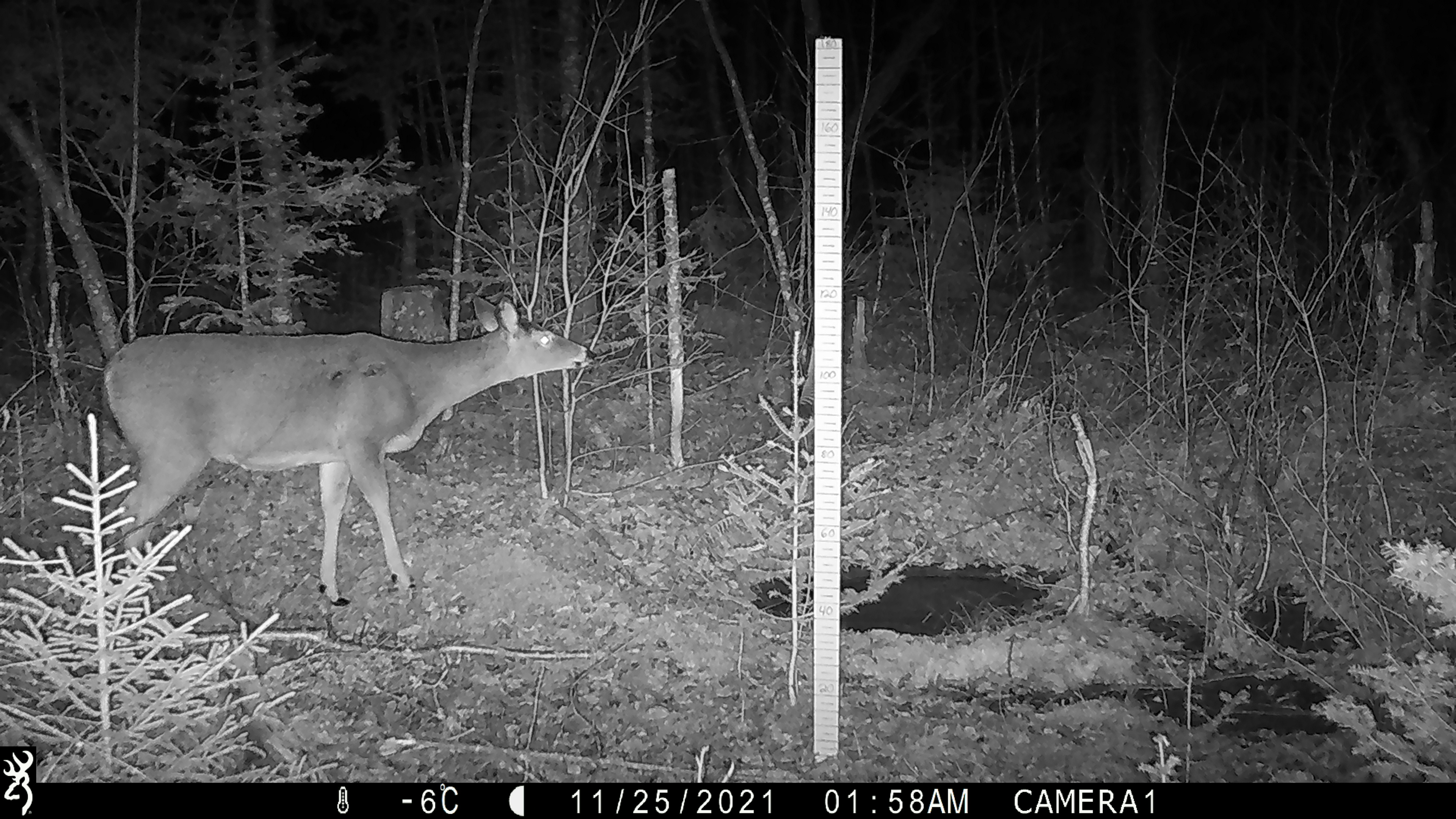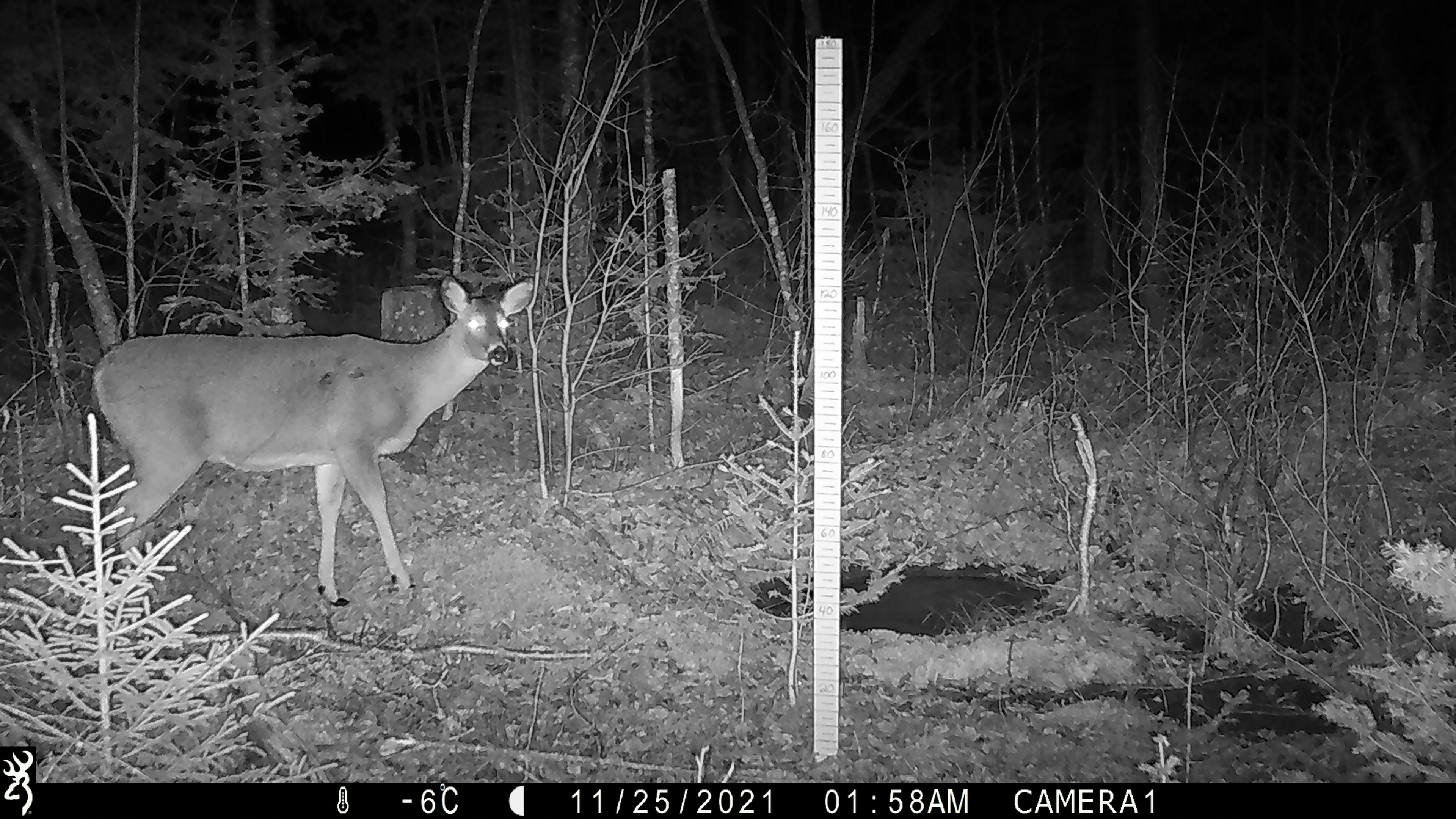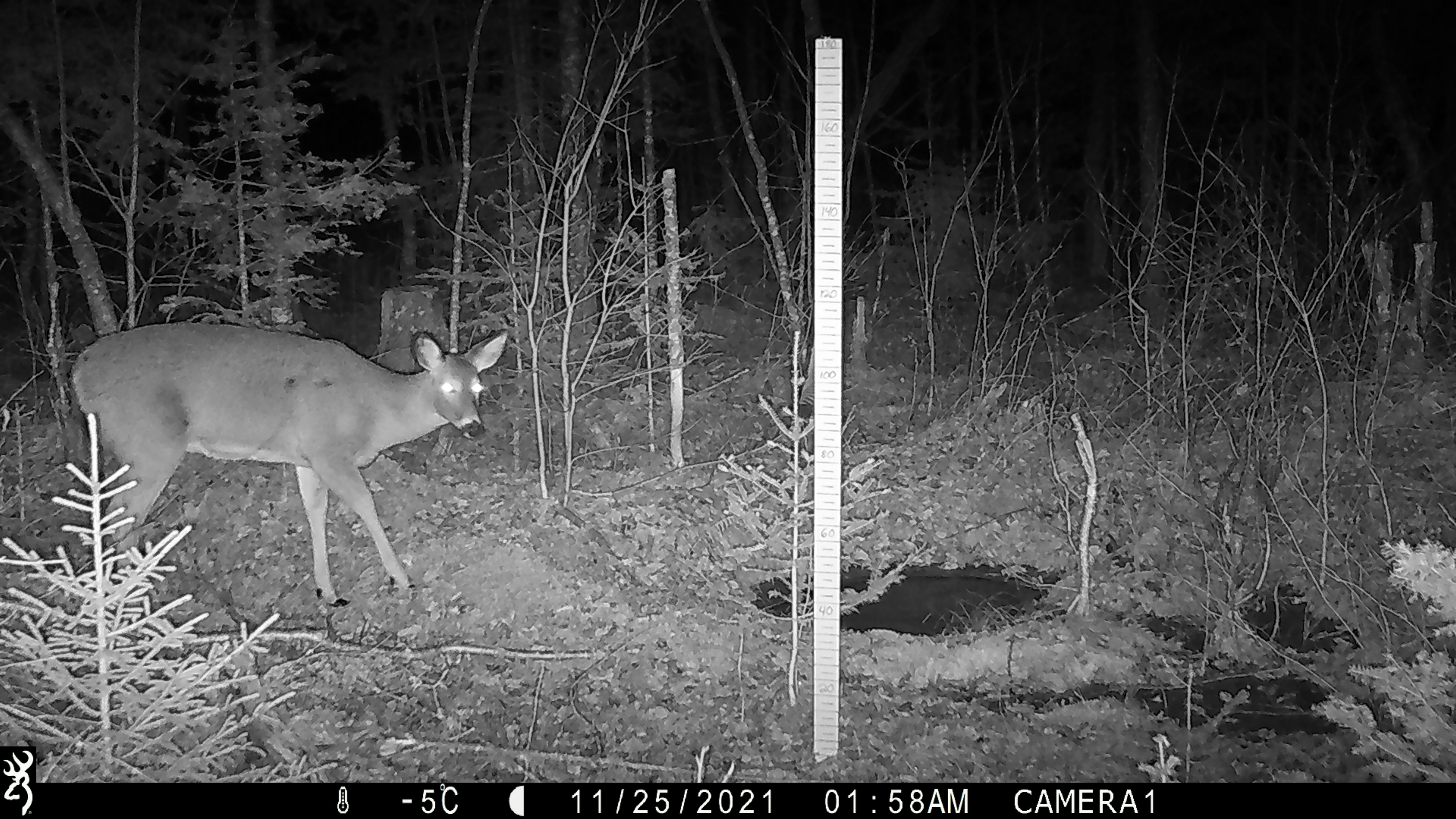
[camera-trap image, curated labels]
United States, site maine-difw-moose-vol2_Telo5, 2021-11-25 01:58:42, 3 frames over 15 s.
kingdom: Animalia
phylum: Chordata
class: Mammalia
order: Artiodactyla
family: Cervidae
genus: Odocoileus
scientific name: Odocoileus virginianus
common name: white-tailed deer